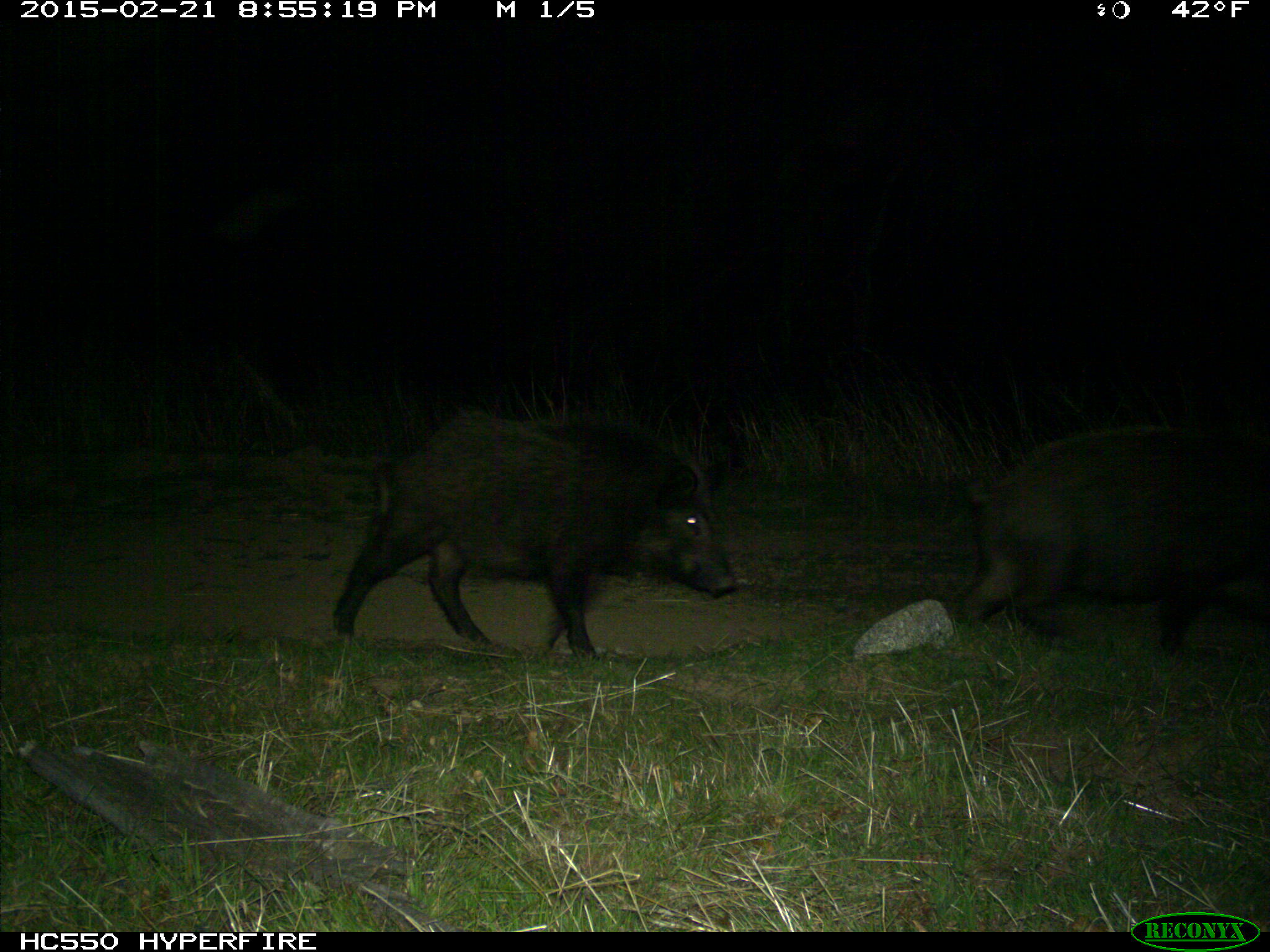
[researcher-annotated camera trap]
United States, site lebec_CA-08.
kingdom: Animalia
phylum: Chordata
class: Mammalia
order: Artiodactyla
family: Suidae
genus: Sus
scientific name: Sus scrofa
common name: wild boar